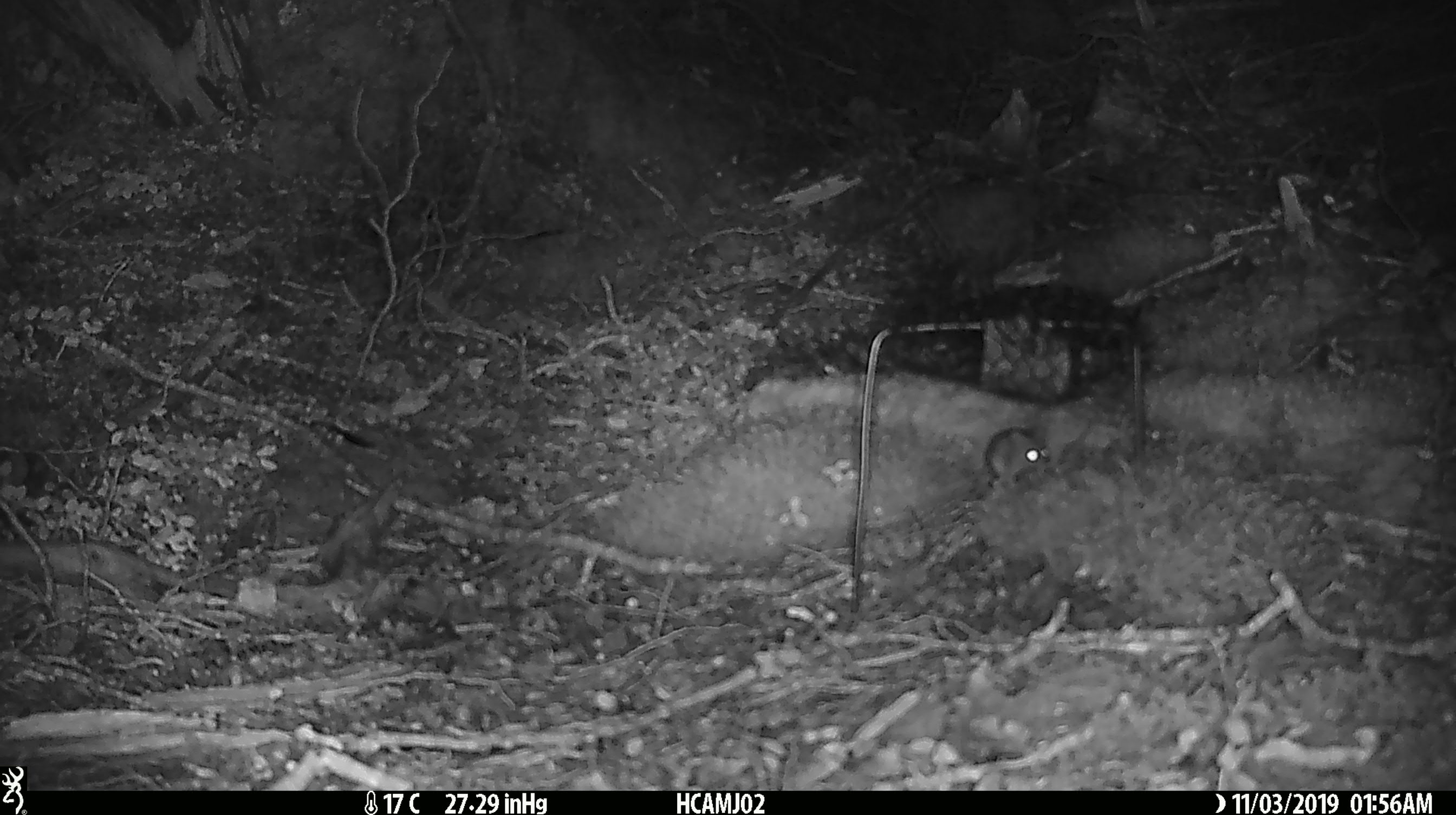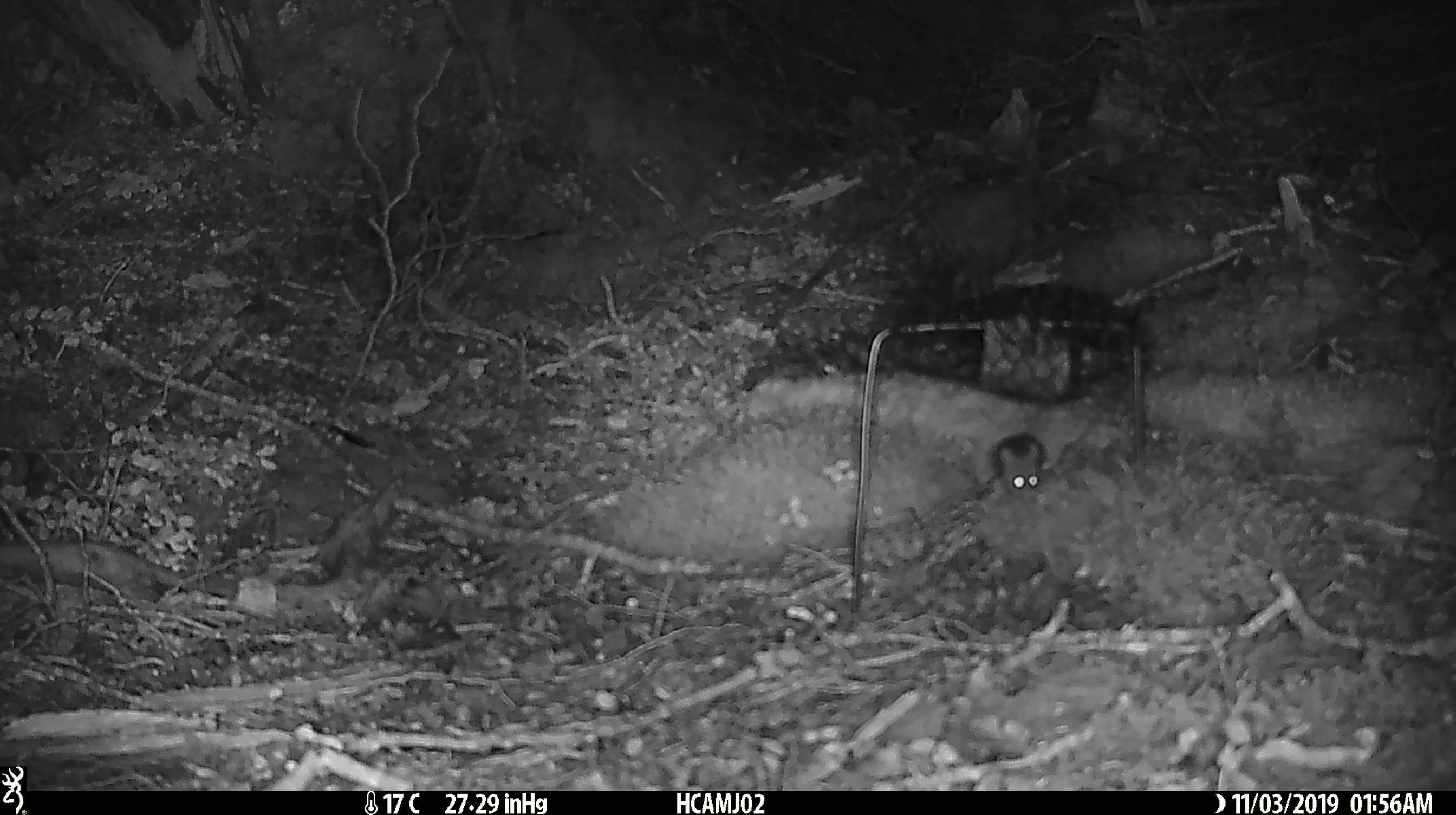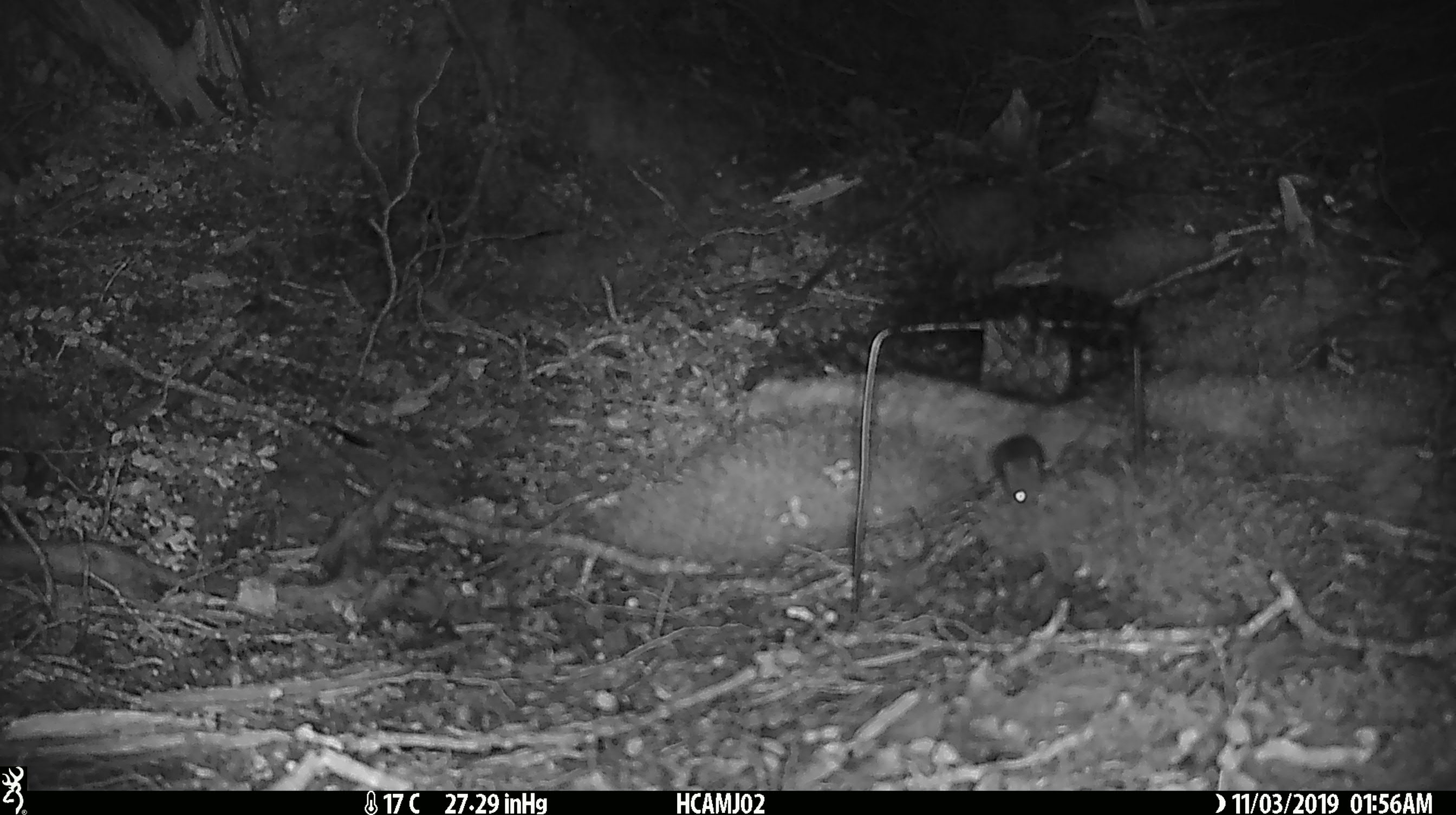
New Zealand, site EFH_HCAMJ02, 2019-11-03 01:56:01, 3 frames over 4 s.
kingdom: Animalia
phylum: Chordata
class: Mammalia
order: Rodentia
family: Muridae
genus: Mus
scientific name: Mus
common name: mouse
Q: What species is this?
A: Mouse (Mus).